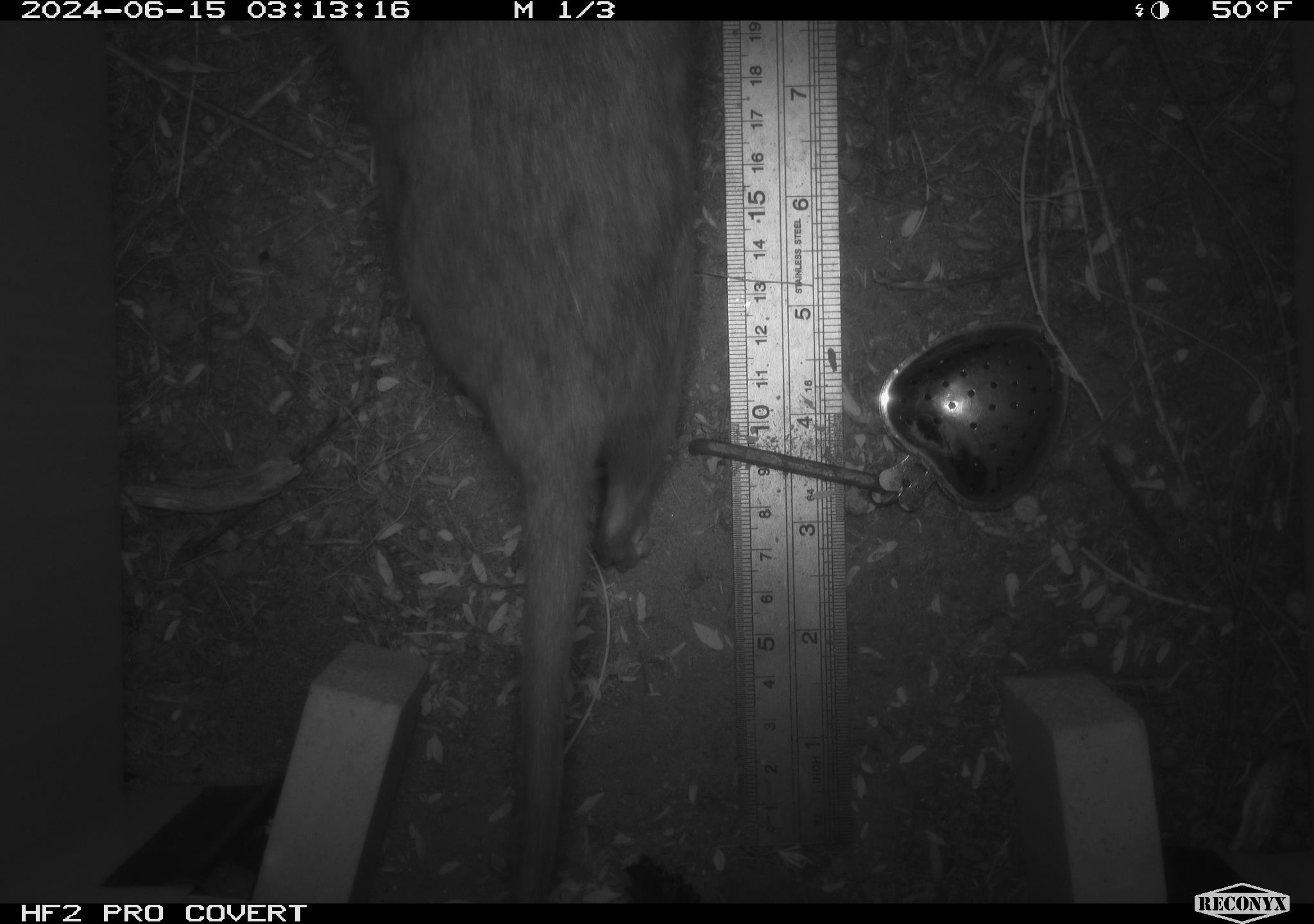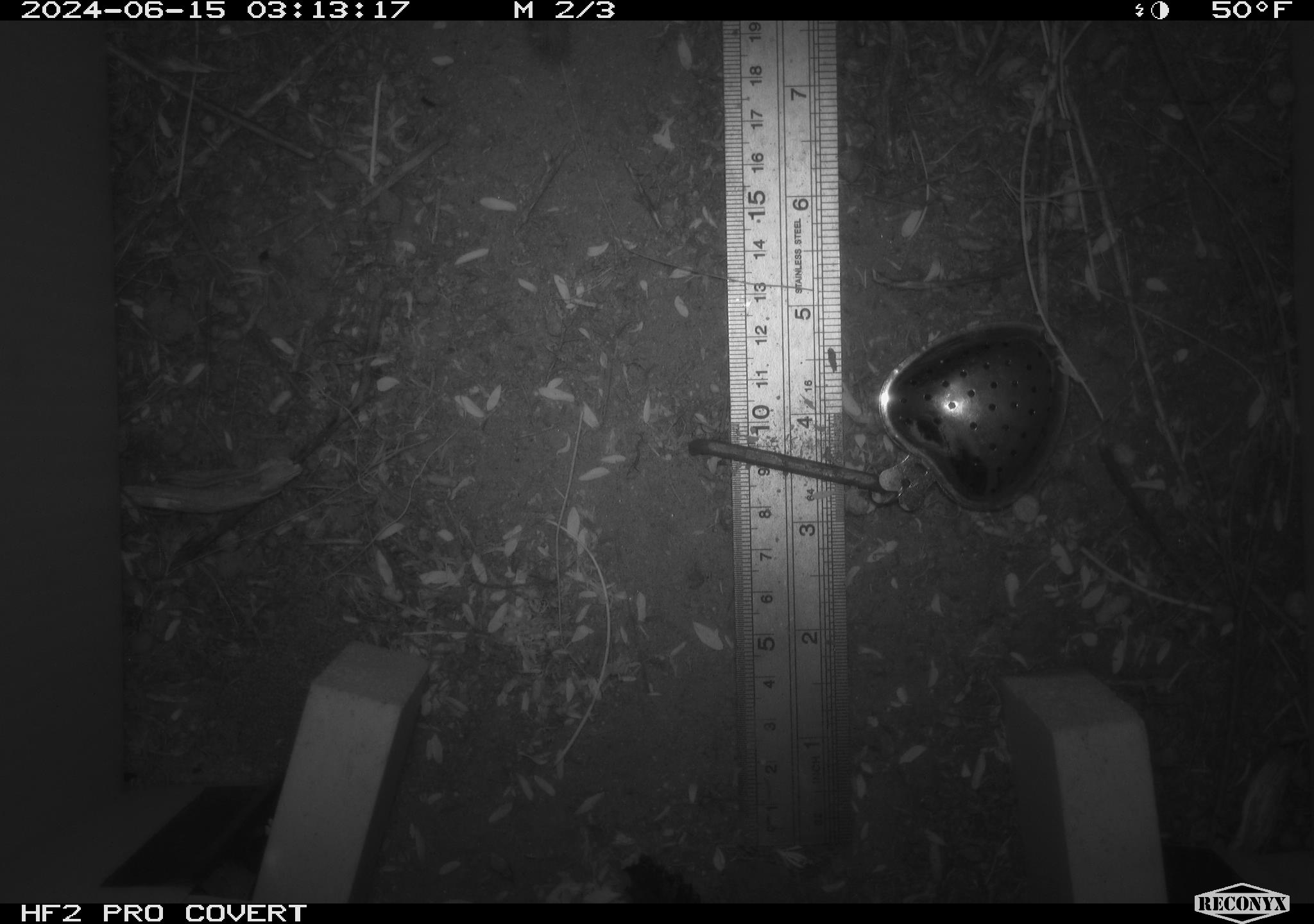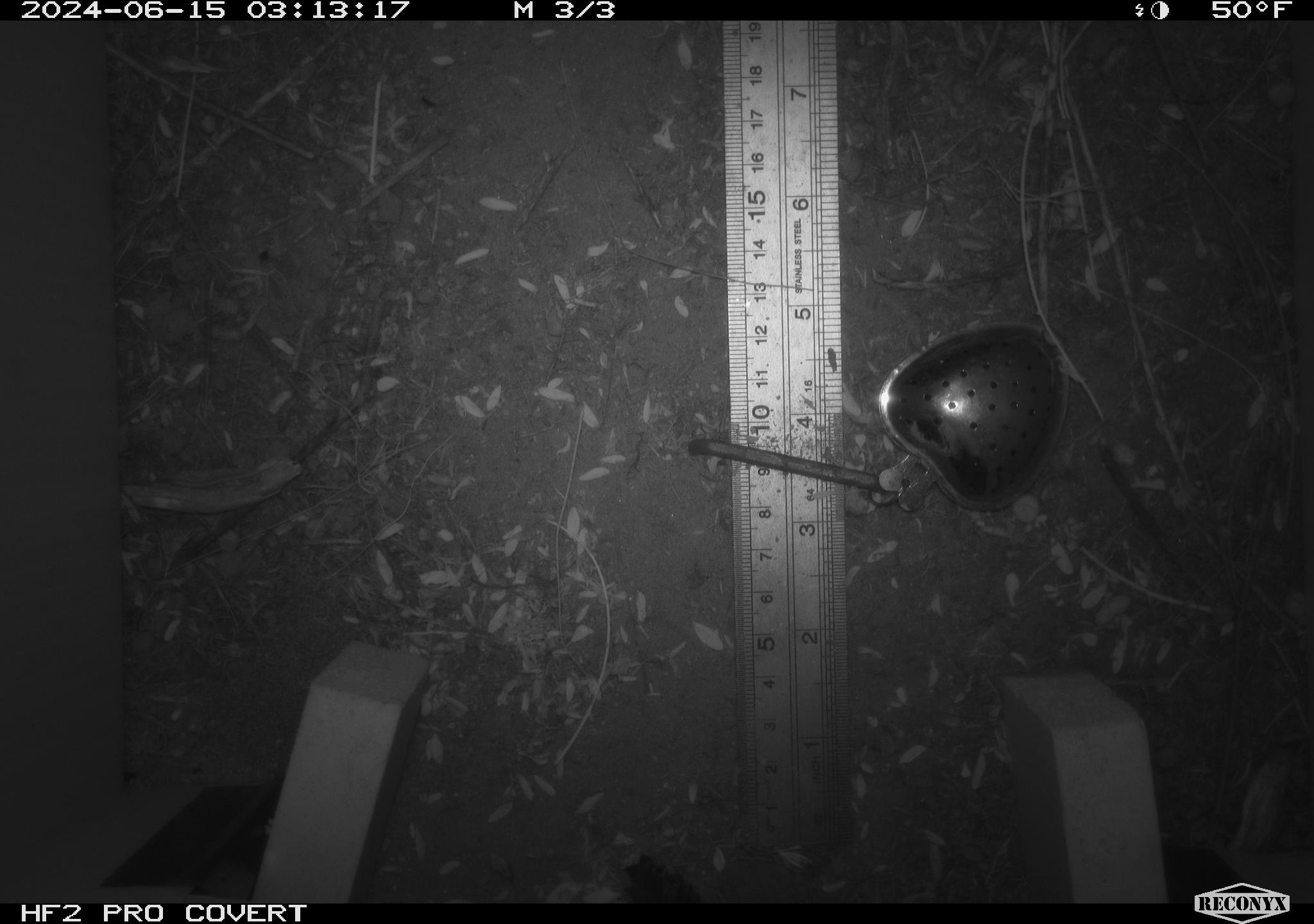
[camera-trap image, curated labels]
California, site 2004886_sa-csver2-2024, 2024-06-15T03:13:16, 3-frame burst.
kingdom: Animalia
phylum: Chordata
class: Mammalia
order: Rodentia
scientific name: Rodentia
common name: rodent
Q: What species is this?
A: Rodent (Rodentia).